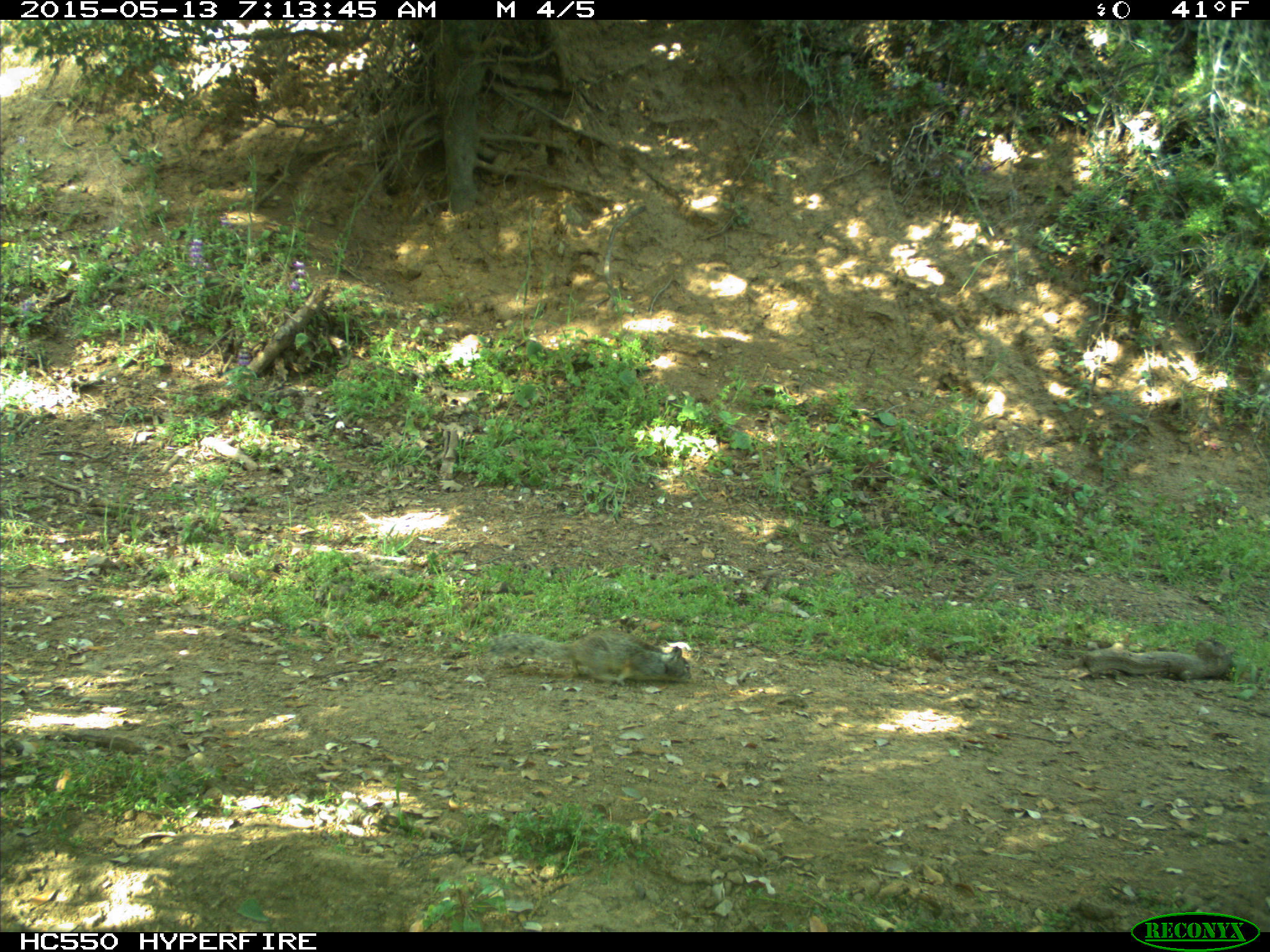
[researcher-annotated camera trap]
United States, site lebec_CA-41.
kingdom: Animalia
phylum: Chordata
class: Mammalia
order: Rodentia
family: Sciuridae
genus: Otospermophilus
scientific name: Otospermophilus beecheyi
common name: california ground squirrel